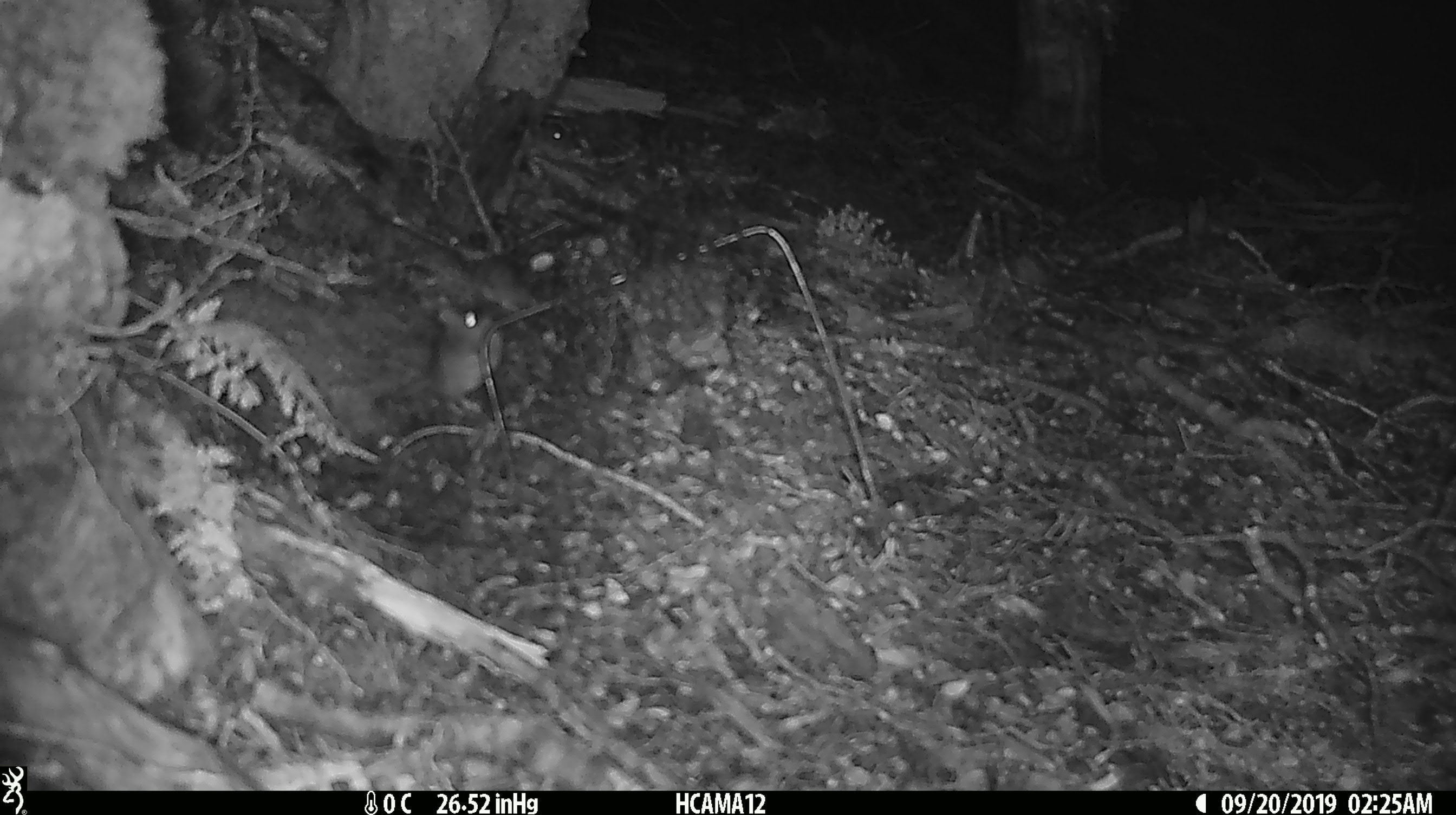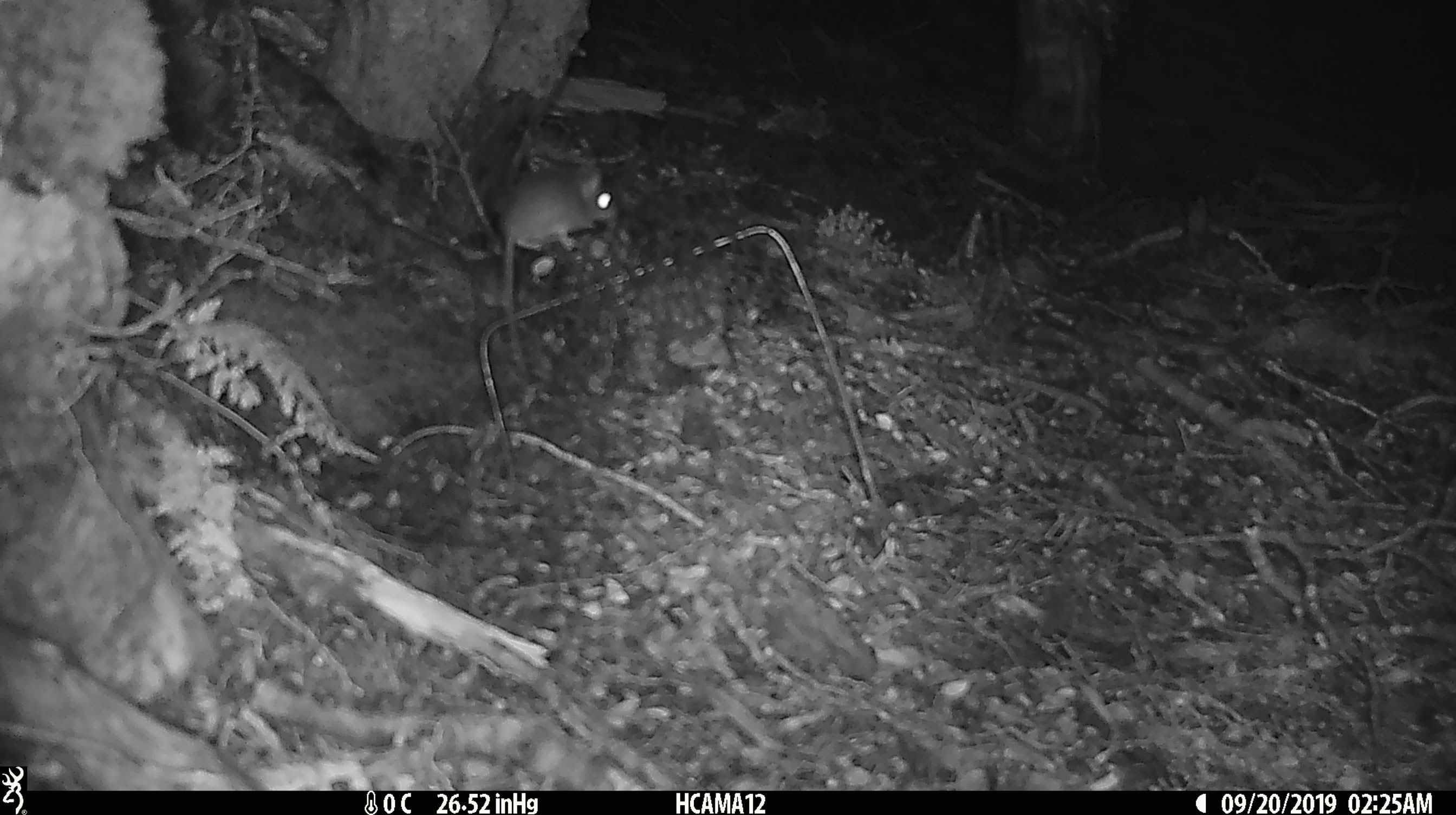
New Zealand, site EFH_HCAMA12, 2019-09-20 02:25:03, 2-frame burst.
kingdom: Animalia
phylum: Chordata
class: Mammalia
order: Rodentia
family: Muridae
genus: Mus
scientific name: Mus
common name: mouse